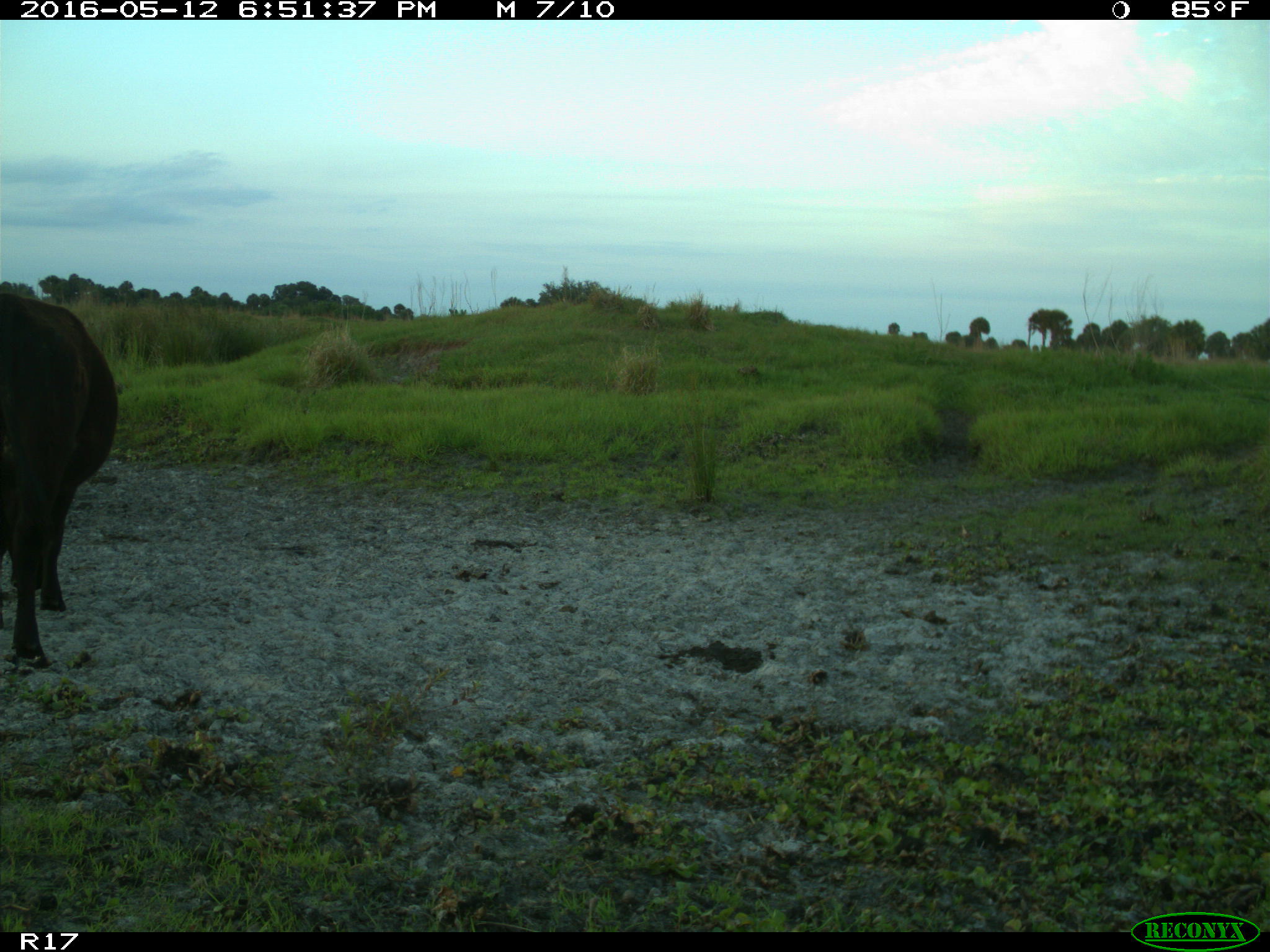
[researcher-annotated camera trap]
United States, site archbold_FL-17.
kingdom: Animalia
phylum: Chordata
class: Mammalia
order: Artiodactyla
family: Bovidae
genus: Bos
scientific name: Bos taurus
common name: domestic cow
Bos taurus (domestic cow).